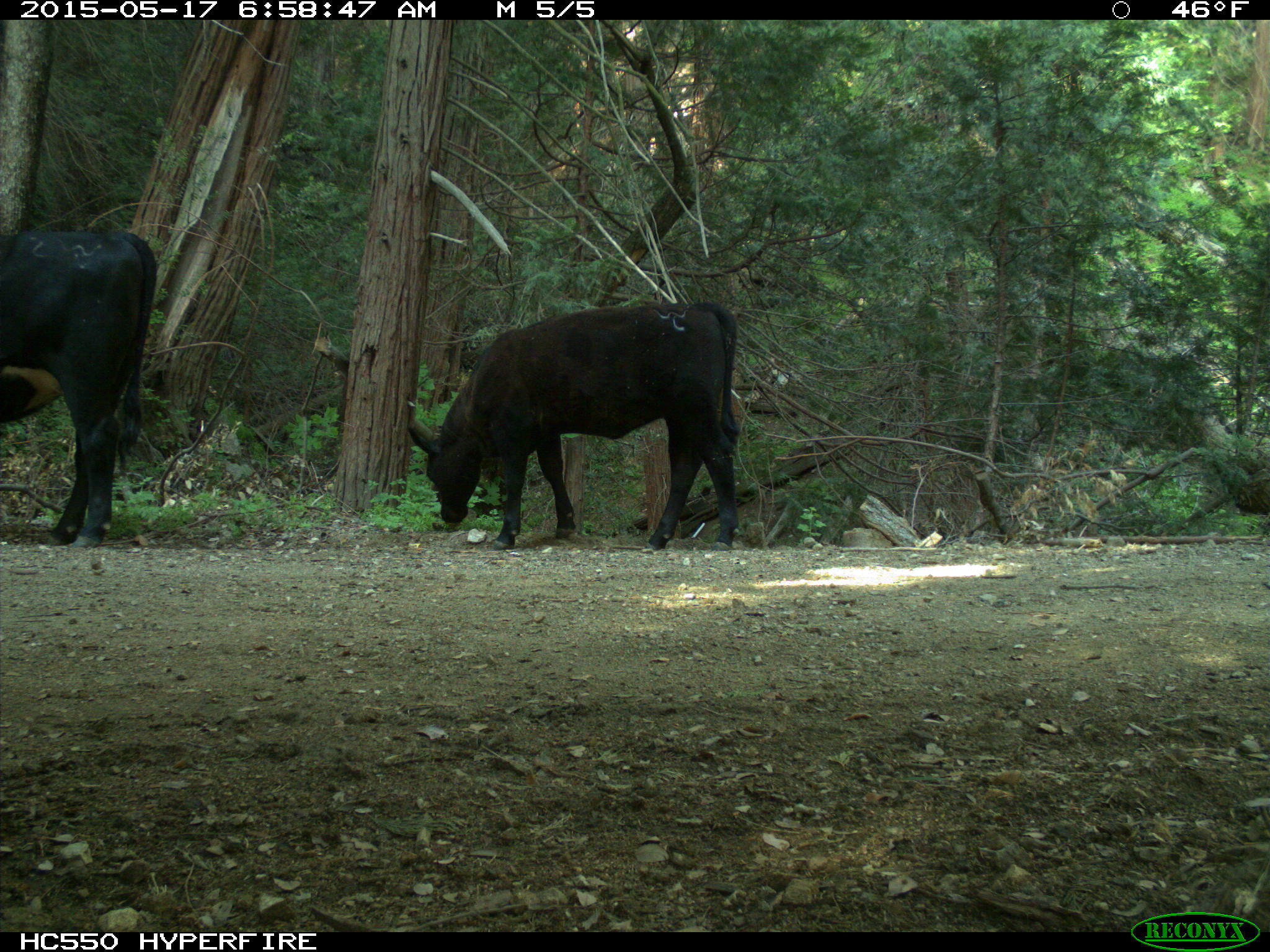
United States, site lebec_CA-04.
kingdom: Animalia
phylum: Chordata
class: Mammalia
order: Artiodactyla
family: Bovidae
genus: Bos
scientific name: Bos taurus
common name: domestic cow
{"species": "Bos taurus (domestic cow)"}